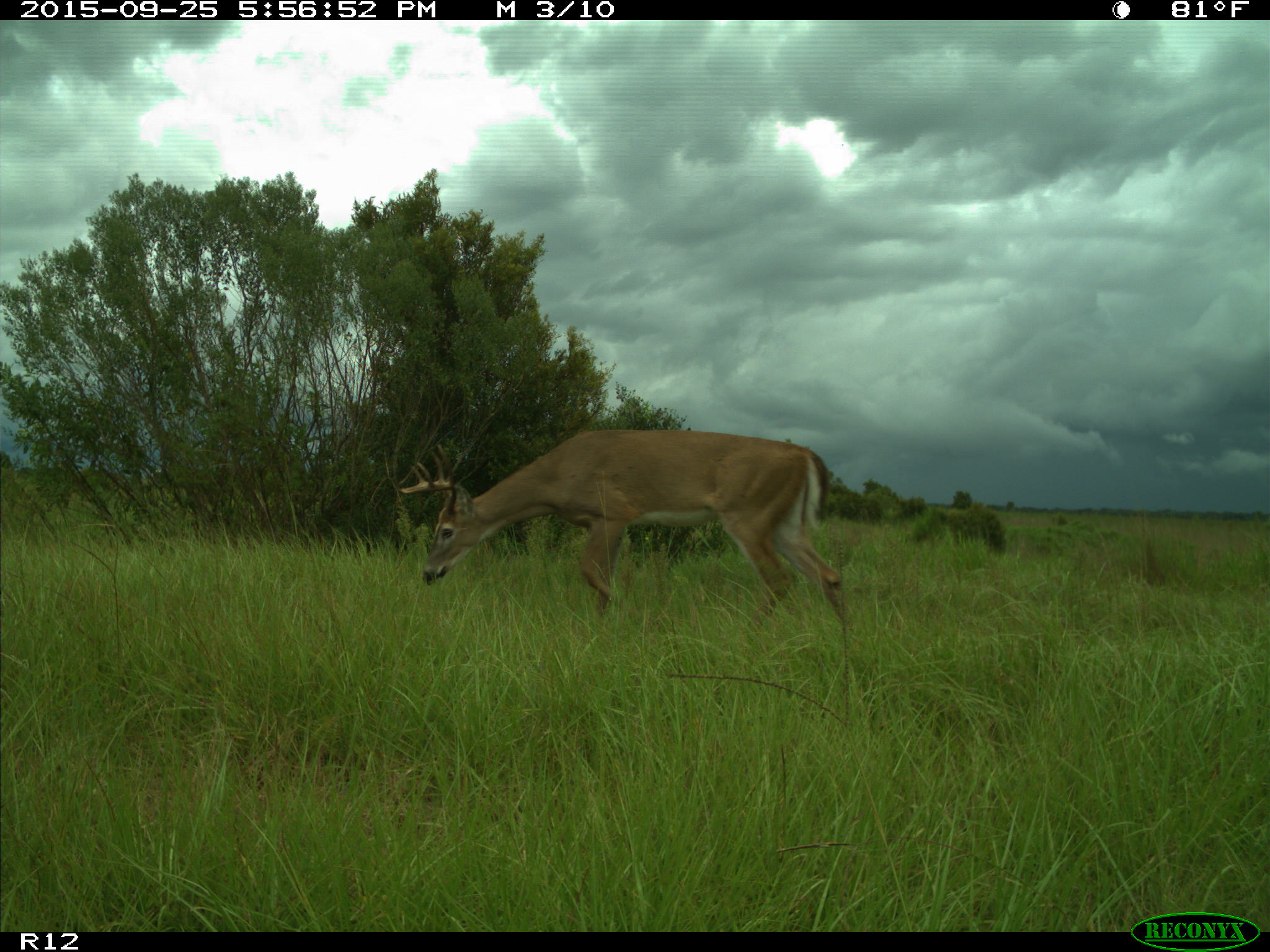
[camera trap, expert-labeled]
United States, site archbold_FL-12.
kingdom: Animalia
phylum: Chordata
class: Mammalia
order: Artiodactyla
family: Cervidae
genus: Odocoileus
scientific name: Odocoileus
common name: deer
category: unidentified deer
Unidentified deer (deer) (Odocoileus).